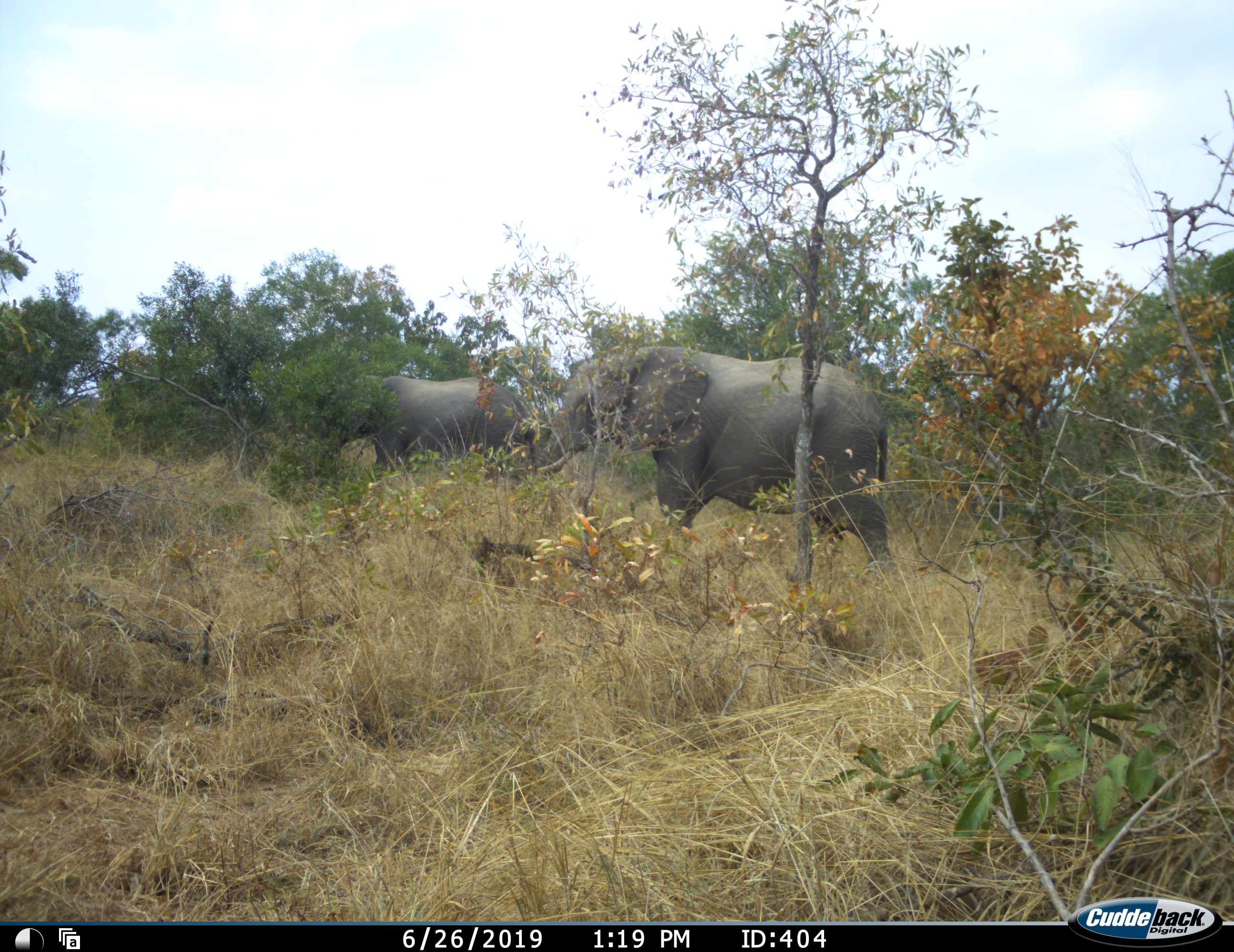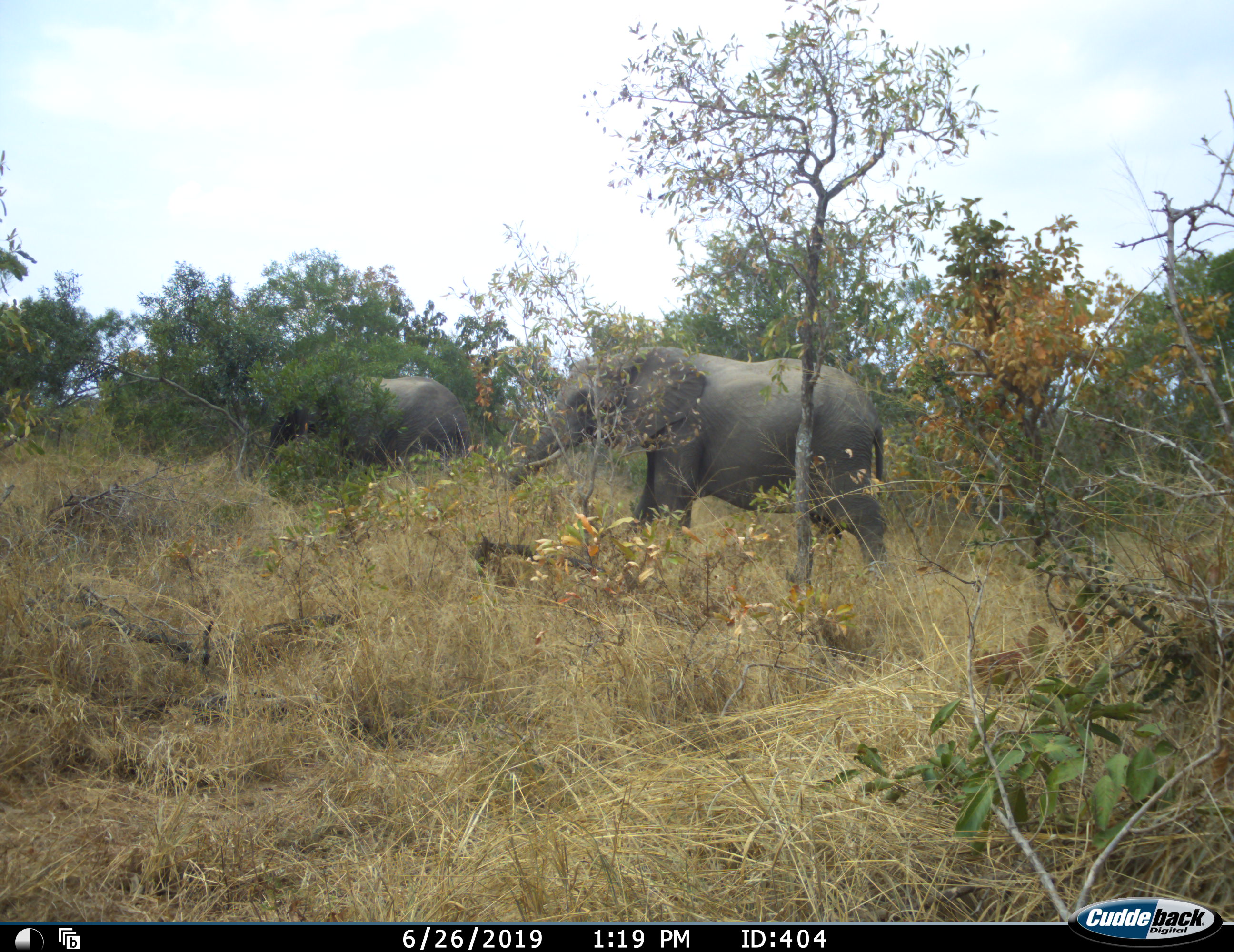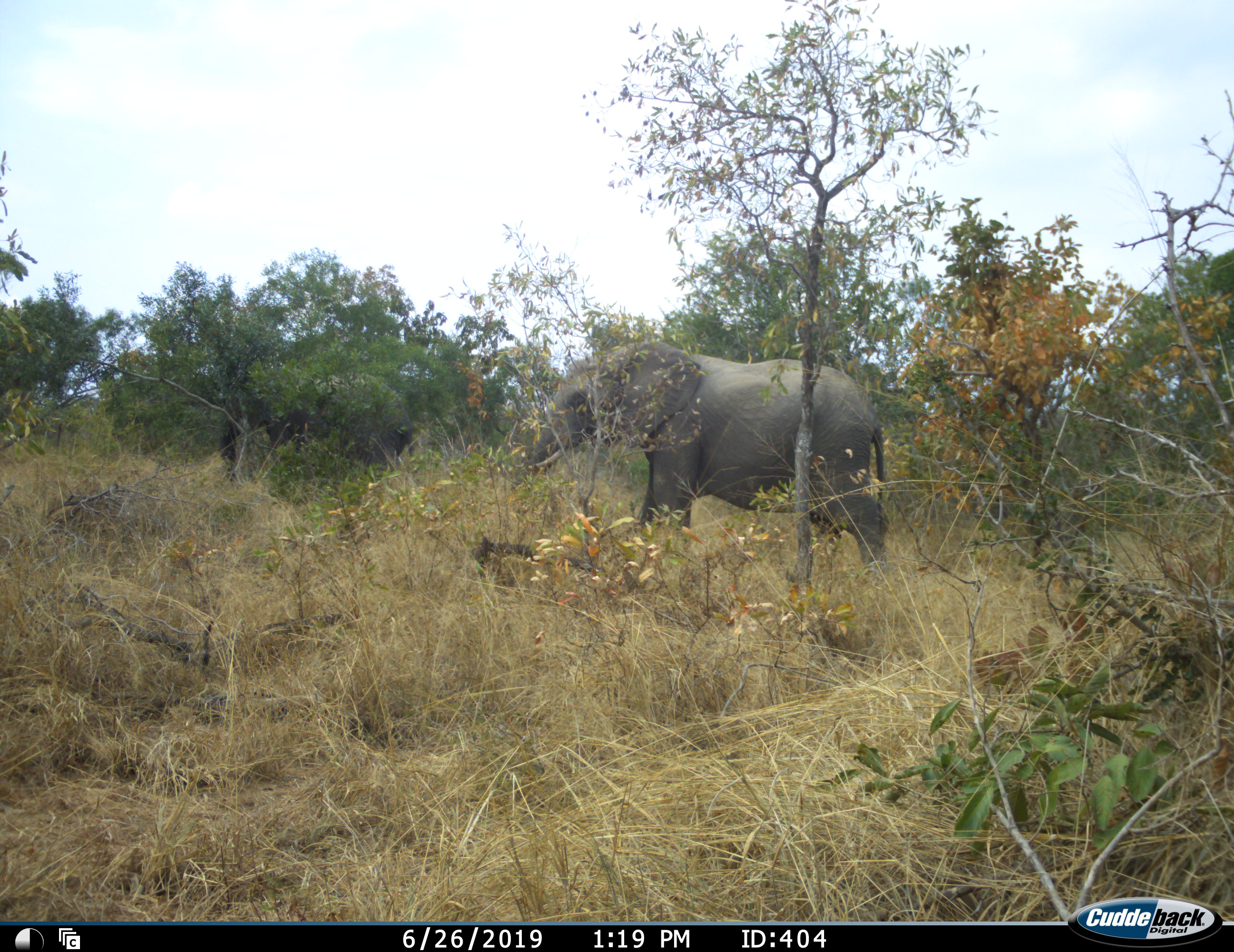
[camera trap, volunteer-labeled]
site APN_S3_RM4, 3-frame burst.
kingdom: Animalia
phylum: Chordata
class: Mammalia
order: Proboscidea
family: Elephantidae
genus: Loxodonta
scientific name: Loxodonta africana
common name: african bush elephant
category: elephant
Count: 2.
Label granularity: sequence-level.